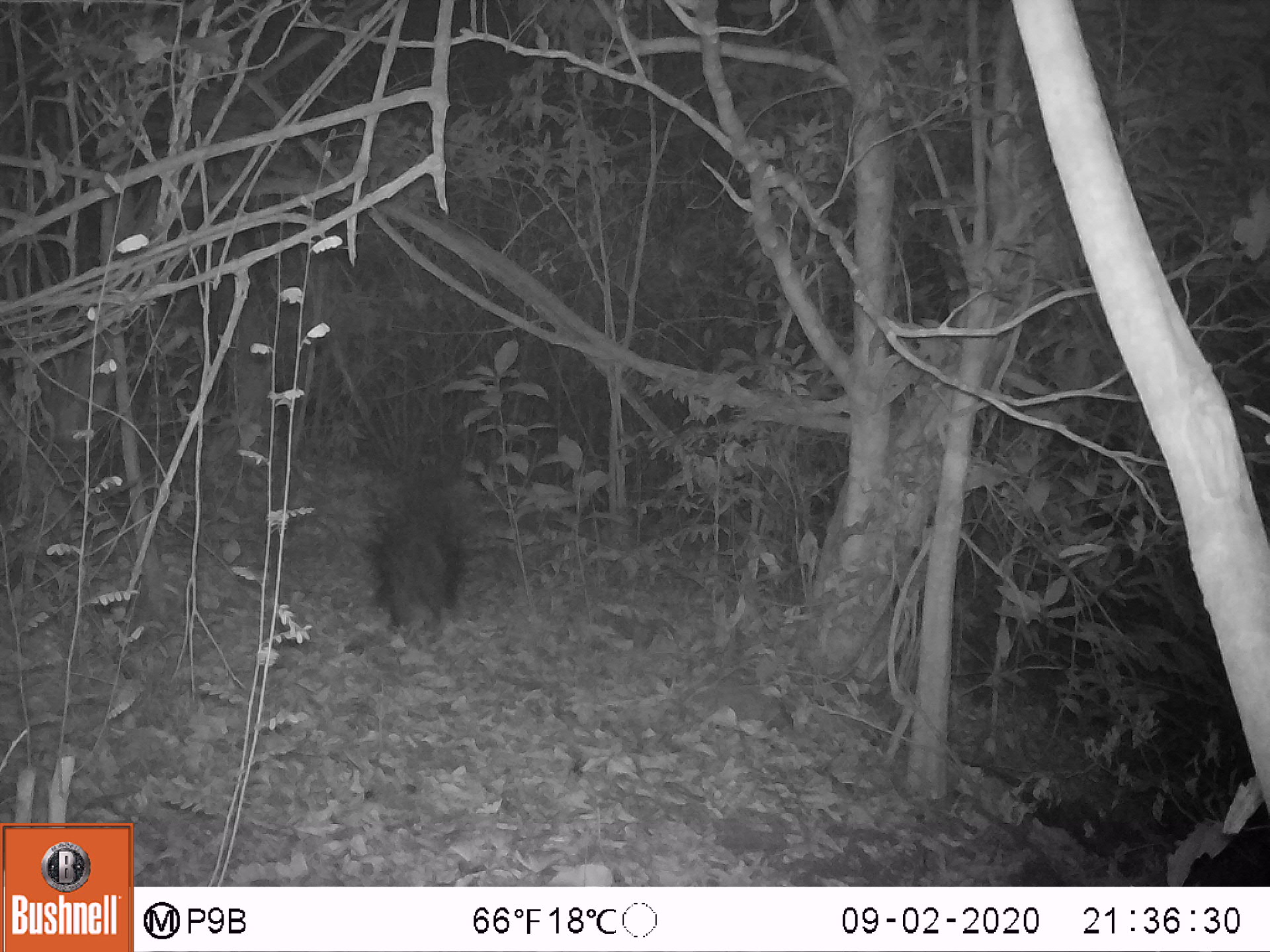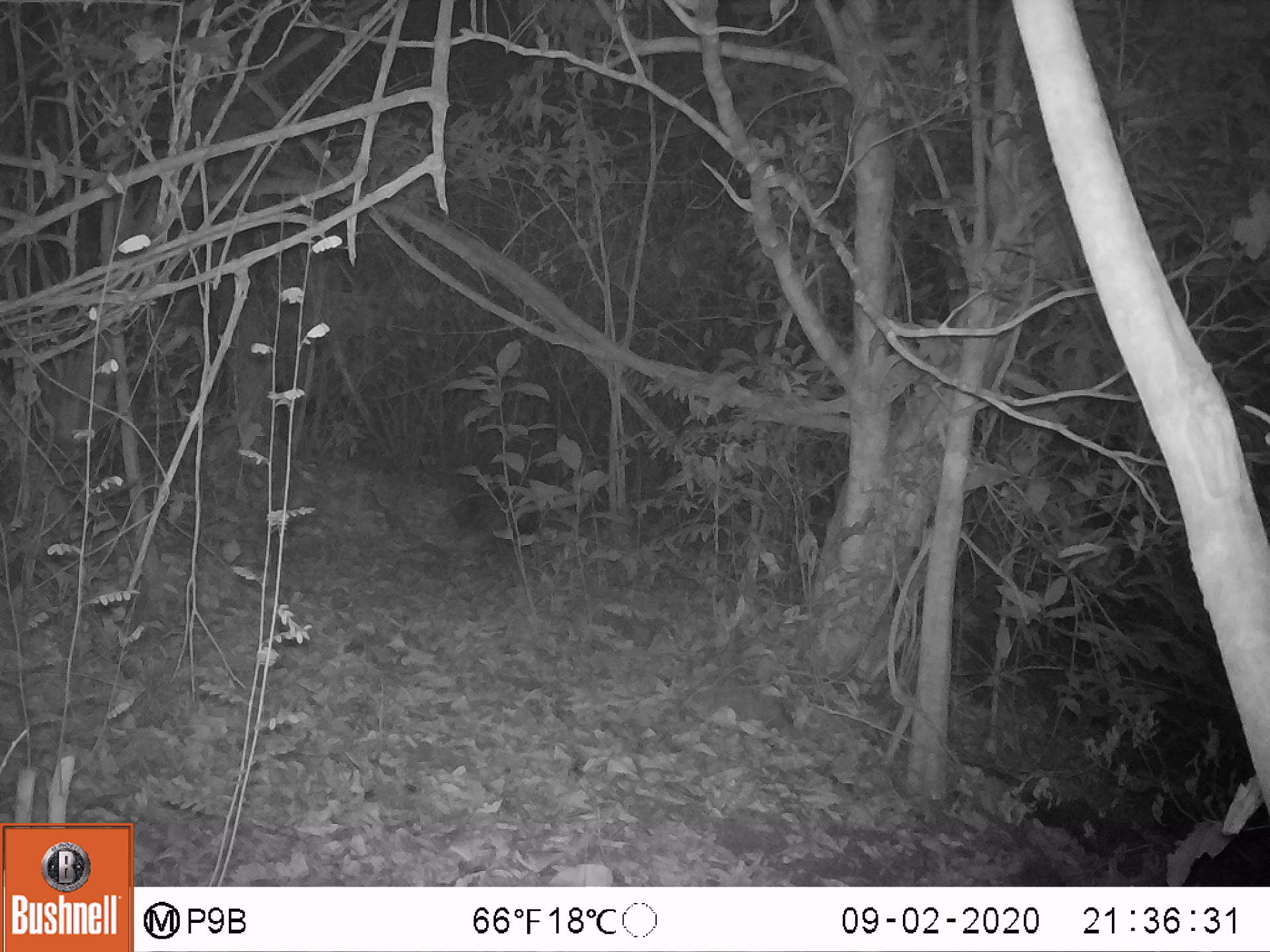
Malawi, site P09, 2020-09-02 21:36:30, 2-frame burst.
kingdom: Animalia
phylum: Chordata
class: Mammalia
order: Rodentia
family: Hystricidae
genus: Hystrix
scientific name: Hystrix africaeaustralis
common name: cape porcupine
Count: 1.